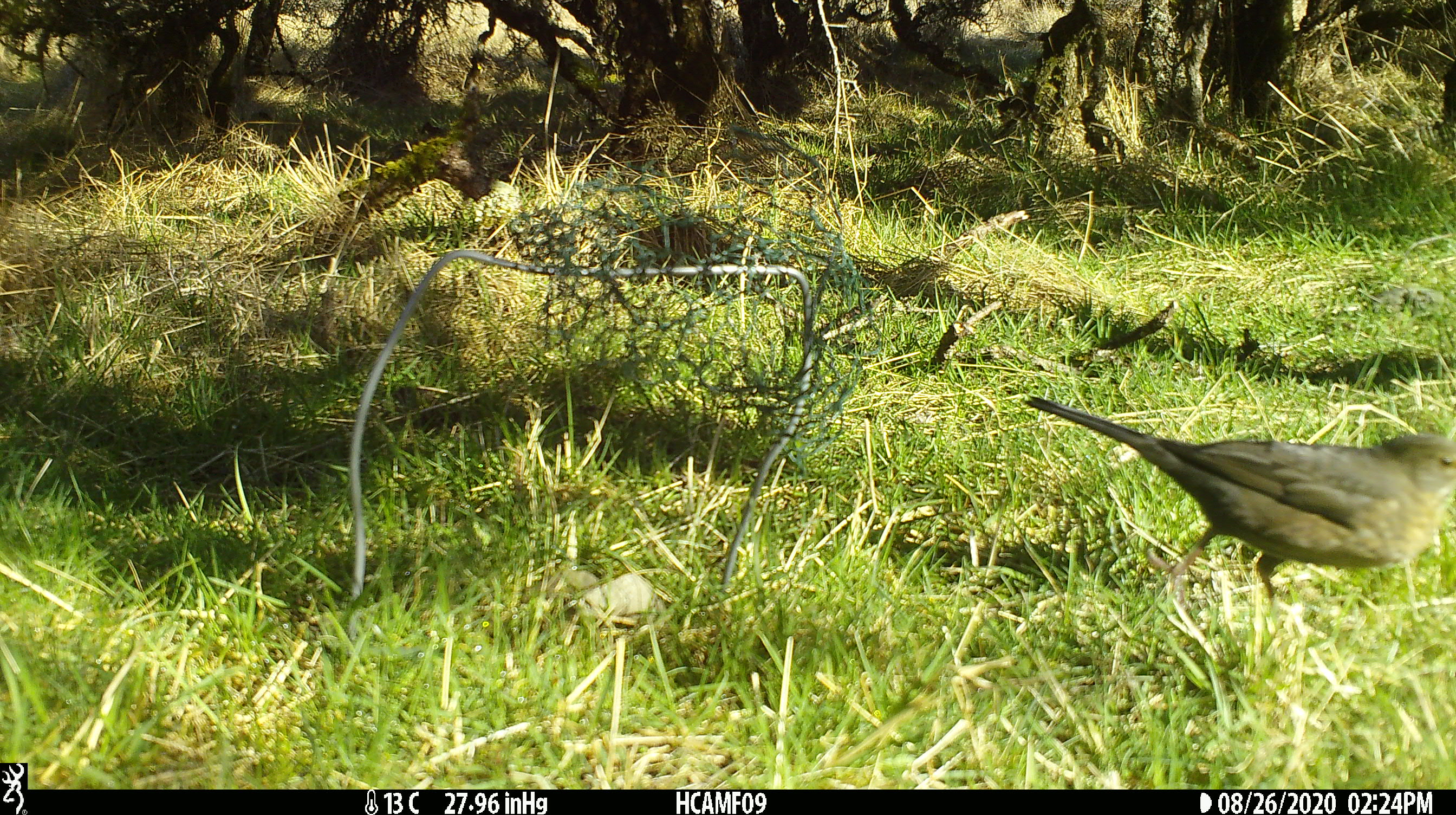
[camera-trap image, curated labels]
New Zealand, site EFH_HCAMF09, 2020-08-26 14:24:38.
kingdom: Animalia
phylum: Chordata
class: Aves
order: Passeriformes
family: Turdidae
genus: Turdus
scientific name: Turdus merula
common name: eurasian blackbird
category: blackbird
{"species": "blackbird (eurasian blackbird) (Turdus merula)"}